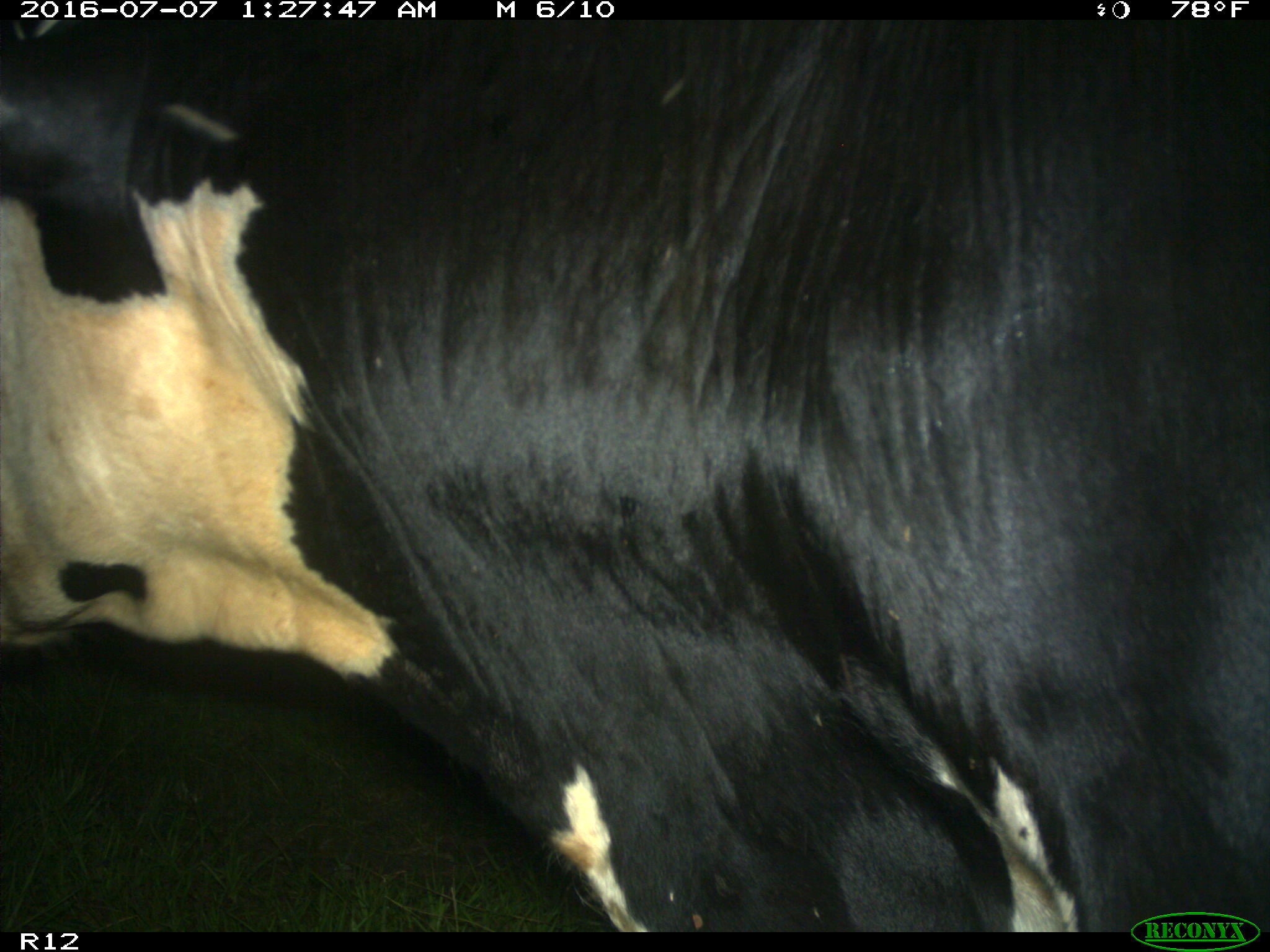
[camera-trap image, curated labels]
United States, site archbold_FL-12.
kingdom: Animalia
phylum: Chordata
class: Mammalia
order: Artiodactyla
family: Bovidae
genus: Bos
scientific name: Bos taurus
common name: domestic cow